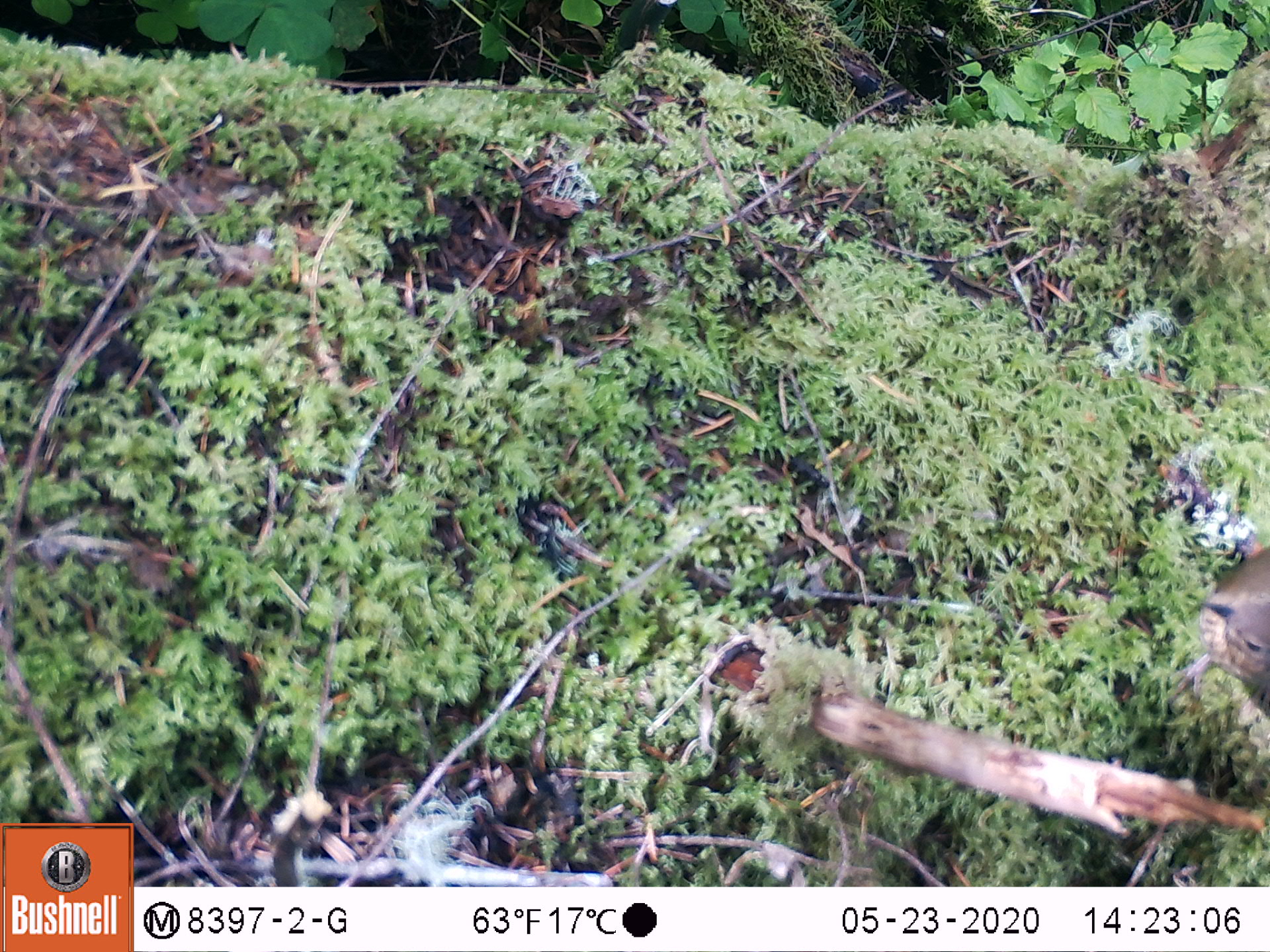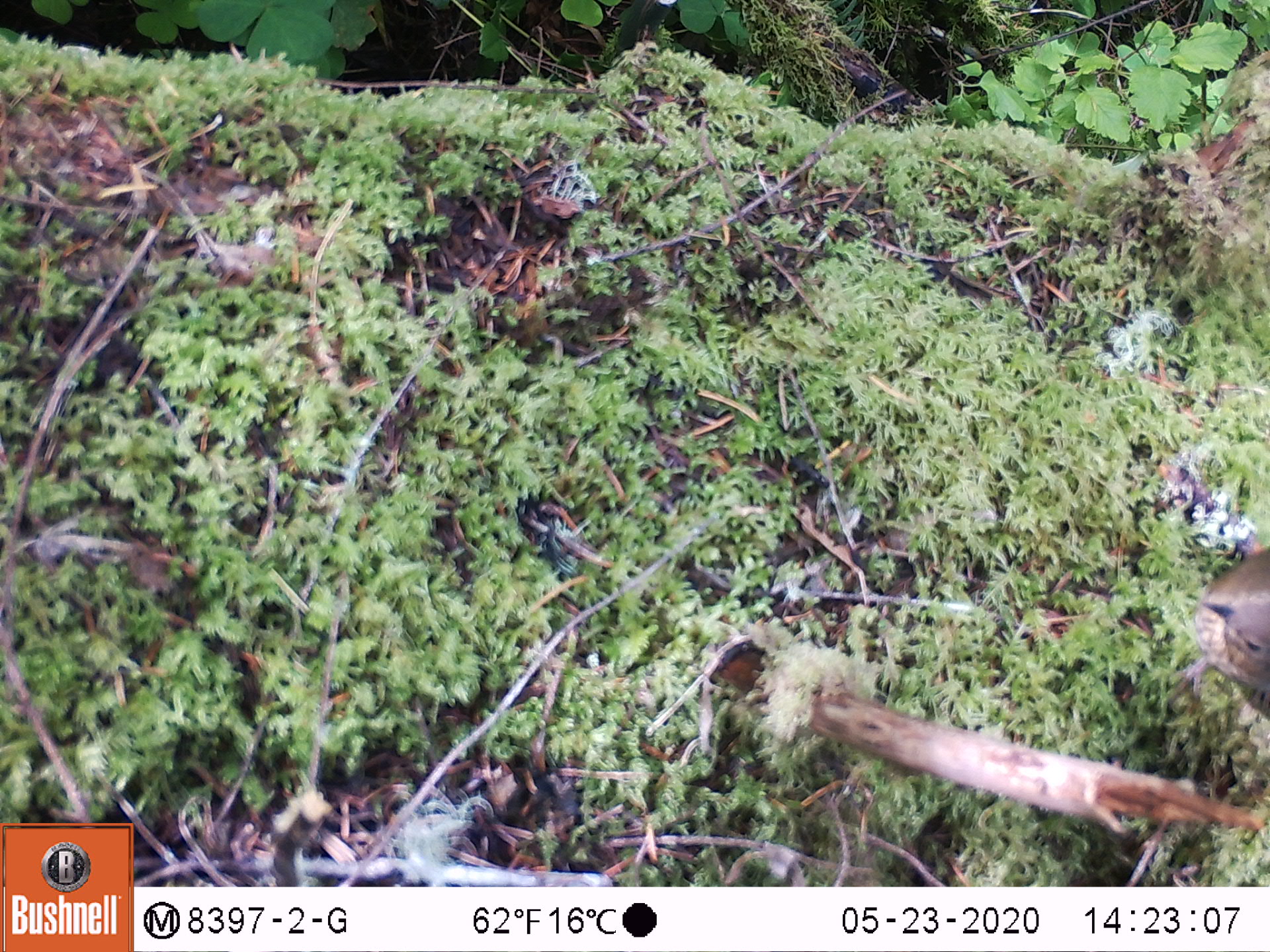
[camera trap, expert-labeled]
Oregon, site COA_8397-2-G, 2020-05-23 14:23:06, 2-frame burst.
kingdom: Animalia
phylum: Chordata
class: Aves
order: Passeriformes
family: Turdidae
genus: Catharus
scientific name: Catharus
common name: brown thrushes and nightingale-thrushes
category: catharus species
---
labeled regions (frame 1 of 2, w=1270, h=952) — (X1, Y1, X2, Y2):
catharus species: (1189, 547, 1264, 688)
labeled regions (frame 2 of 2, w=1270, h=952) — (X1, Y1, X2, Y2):
catharus species: (1176, 547, 1266, 717)